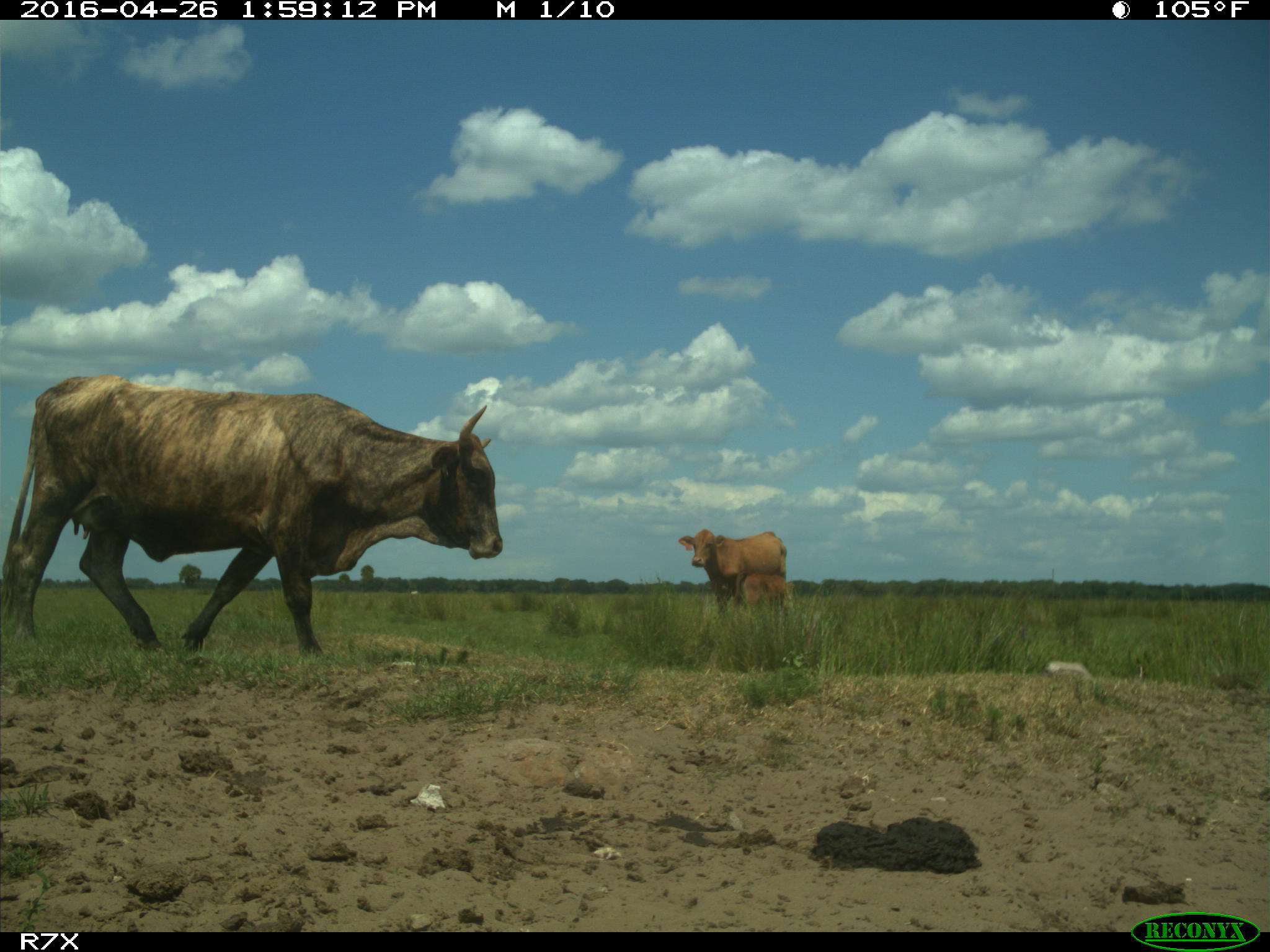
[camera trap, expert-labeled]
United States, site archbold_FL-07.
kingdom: Animalia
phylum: Chordata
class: Mammalia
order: Artiodactyla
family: Bovidae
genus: Bos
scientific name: Bos taurus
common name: domestic cow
Bos taurus (domestic cow).